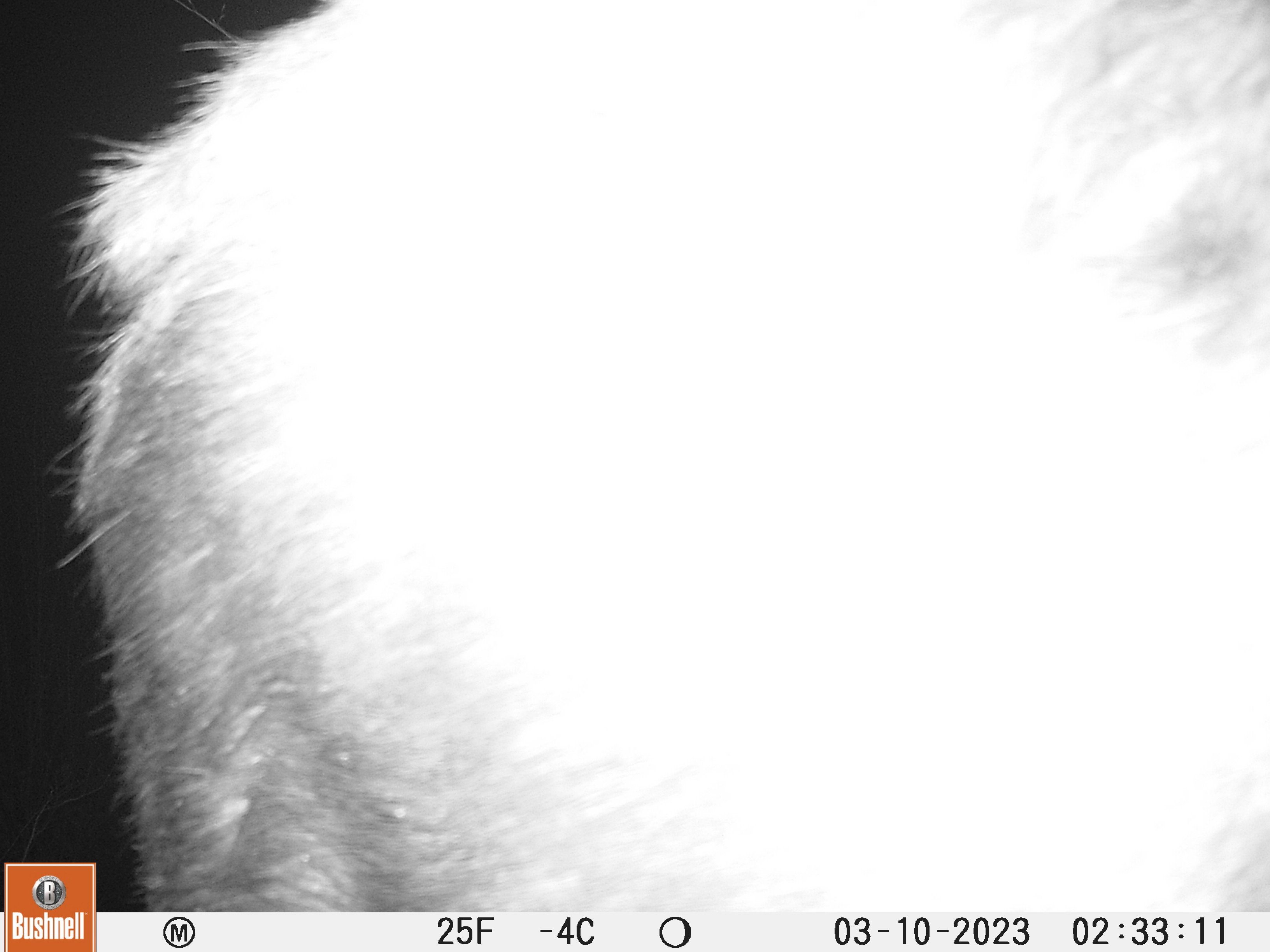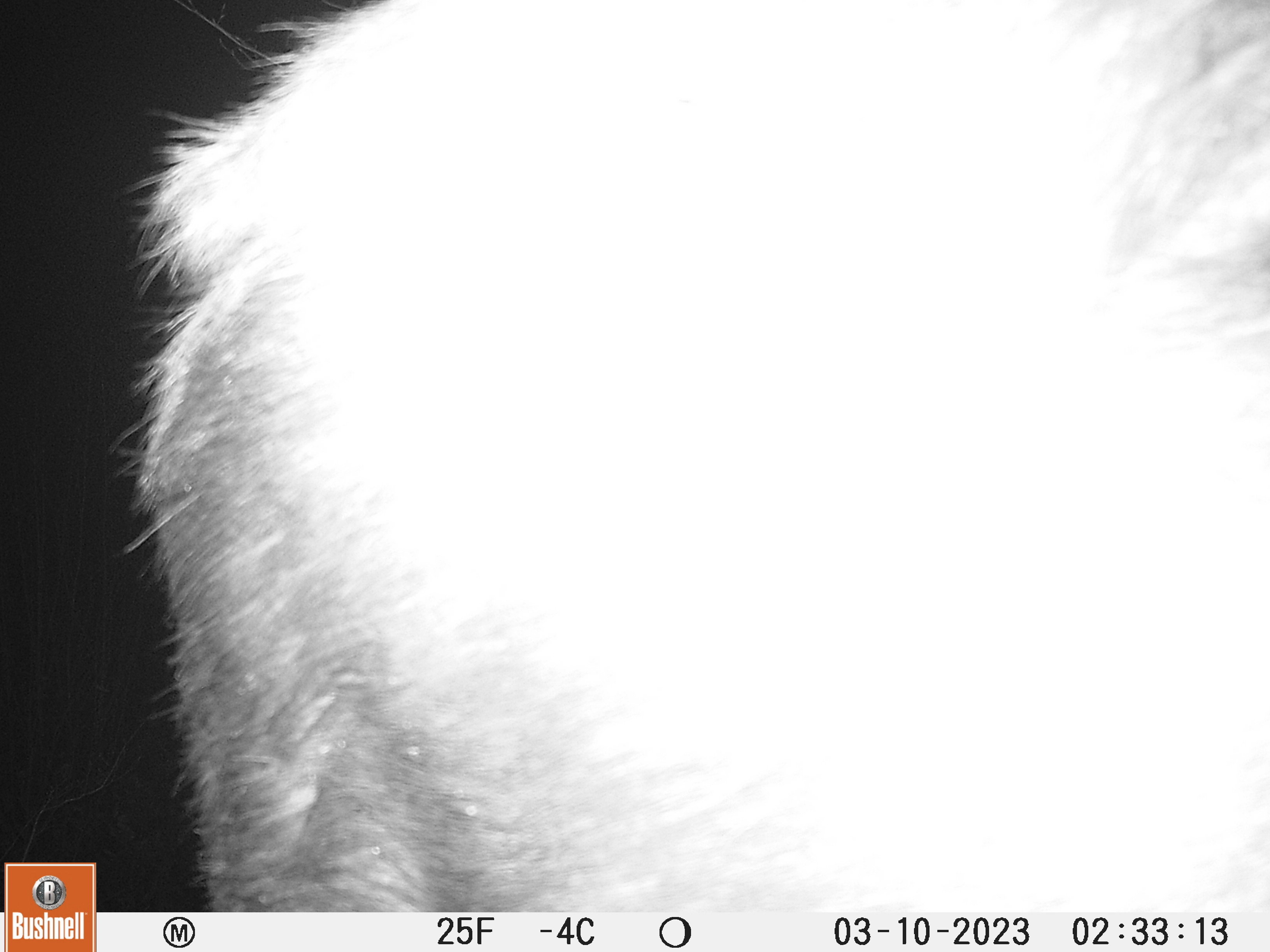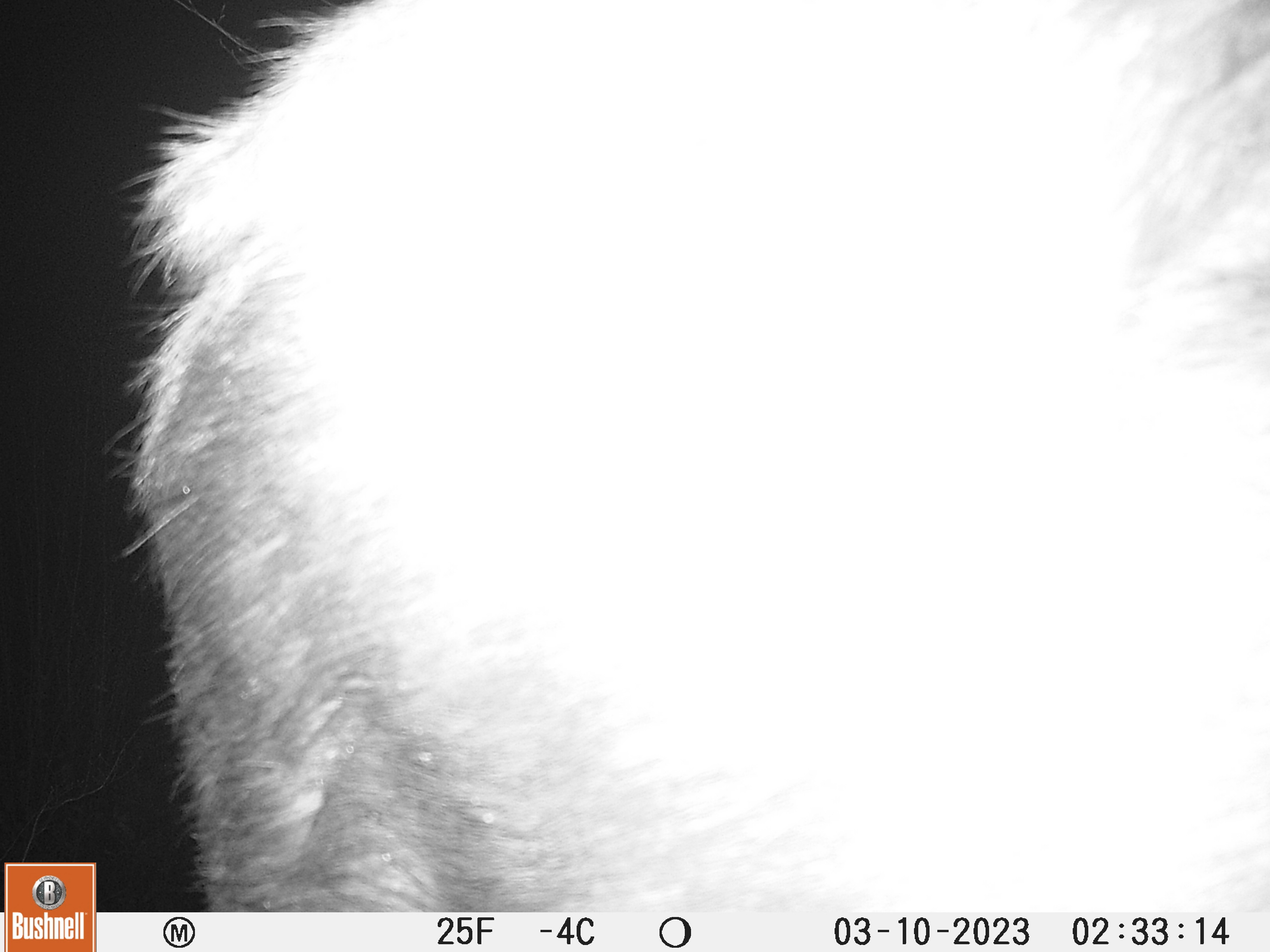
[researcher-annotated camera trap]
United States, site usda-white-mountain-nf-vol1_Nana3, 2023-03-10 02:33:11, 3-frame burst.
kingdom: Animalia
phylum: Chordata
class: Mammalia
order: Artiodactyla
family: Cervidae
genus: Alces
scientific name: Alces alces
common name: moose